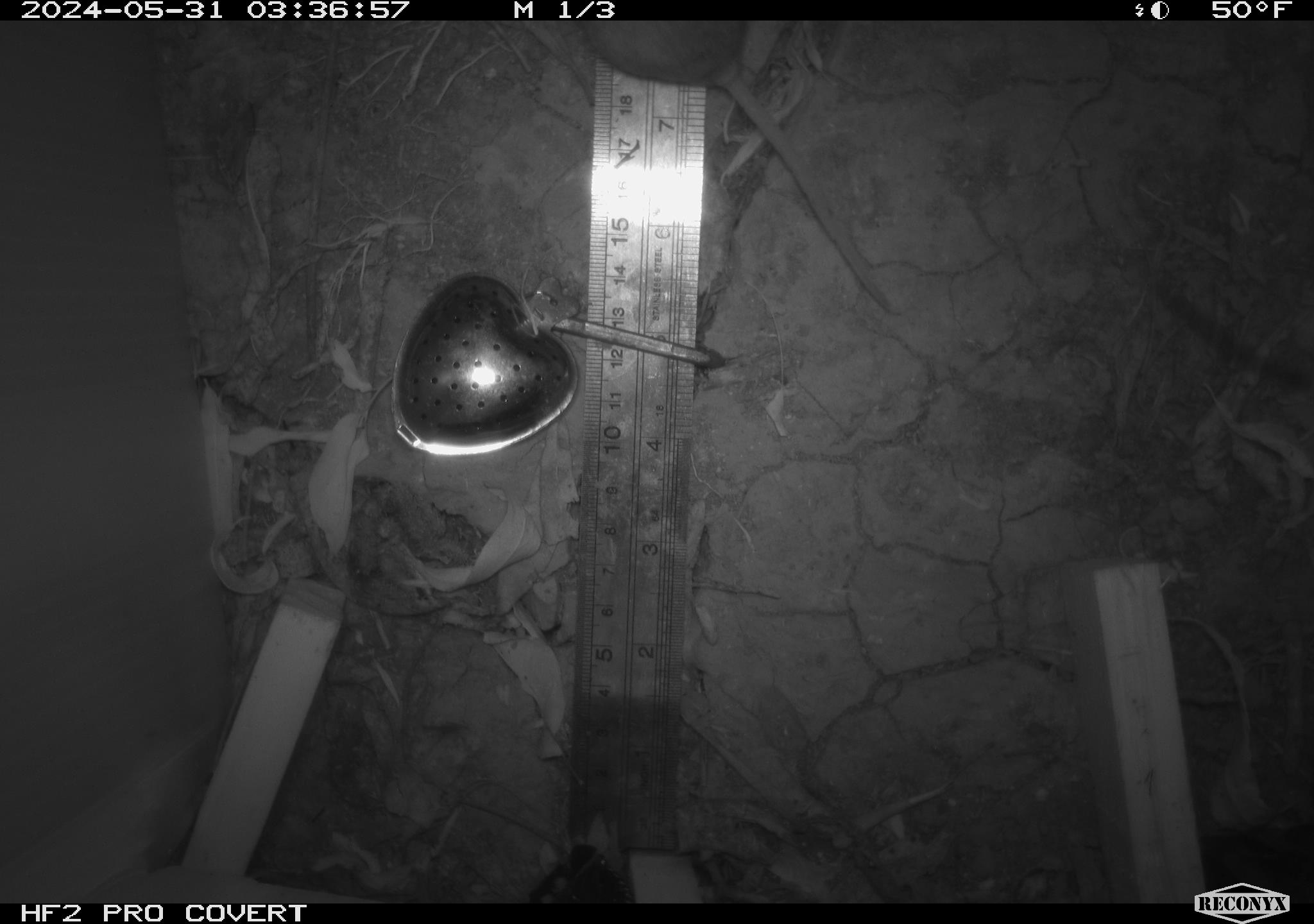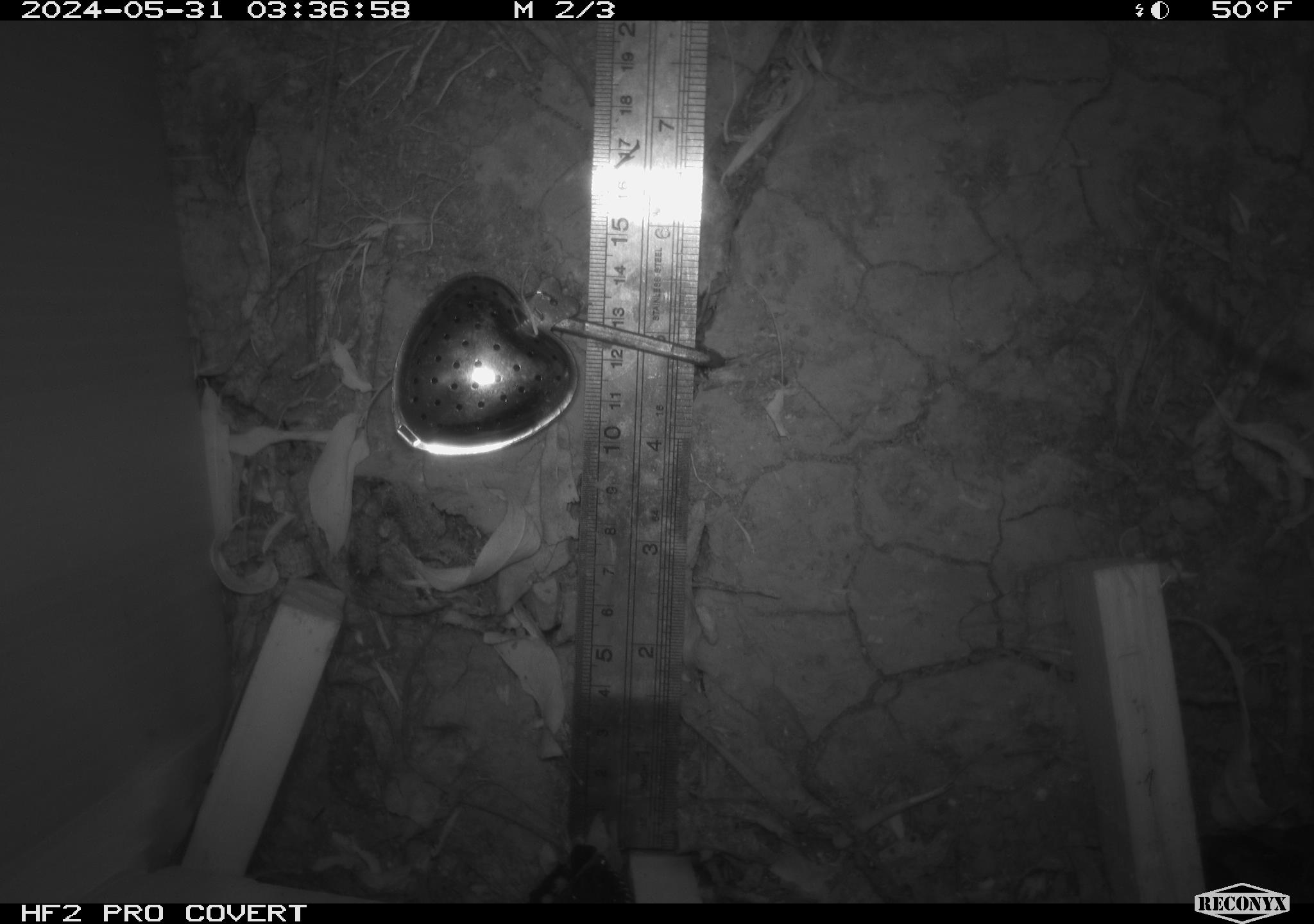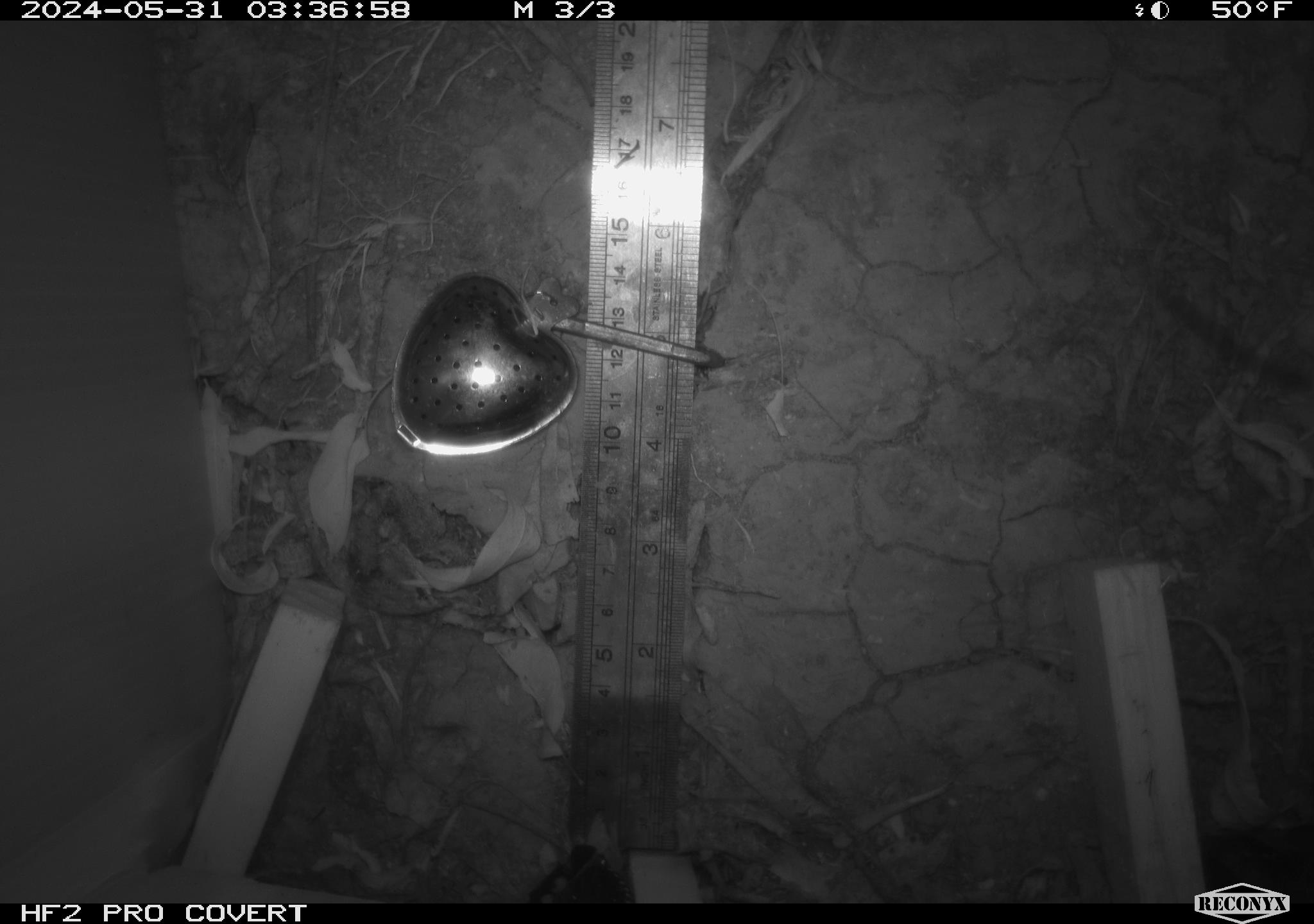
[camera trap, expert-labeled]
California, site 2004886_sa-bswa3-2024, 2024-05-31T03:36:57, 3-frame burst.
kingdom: Animalia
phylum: Chordata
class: Mammalia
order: Rodentia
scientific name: Rodentia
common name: mouse species